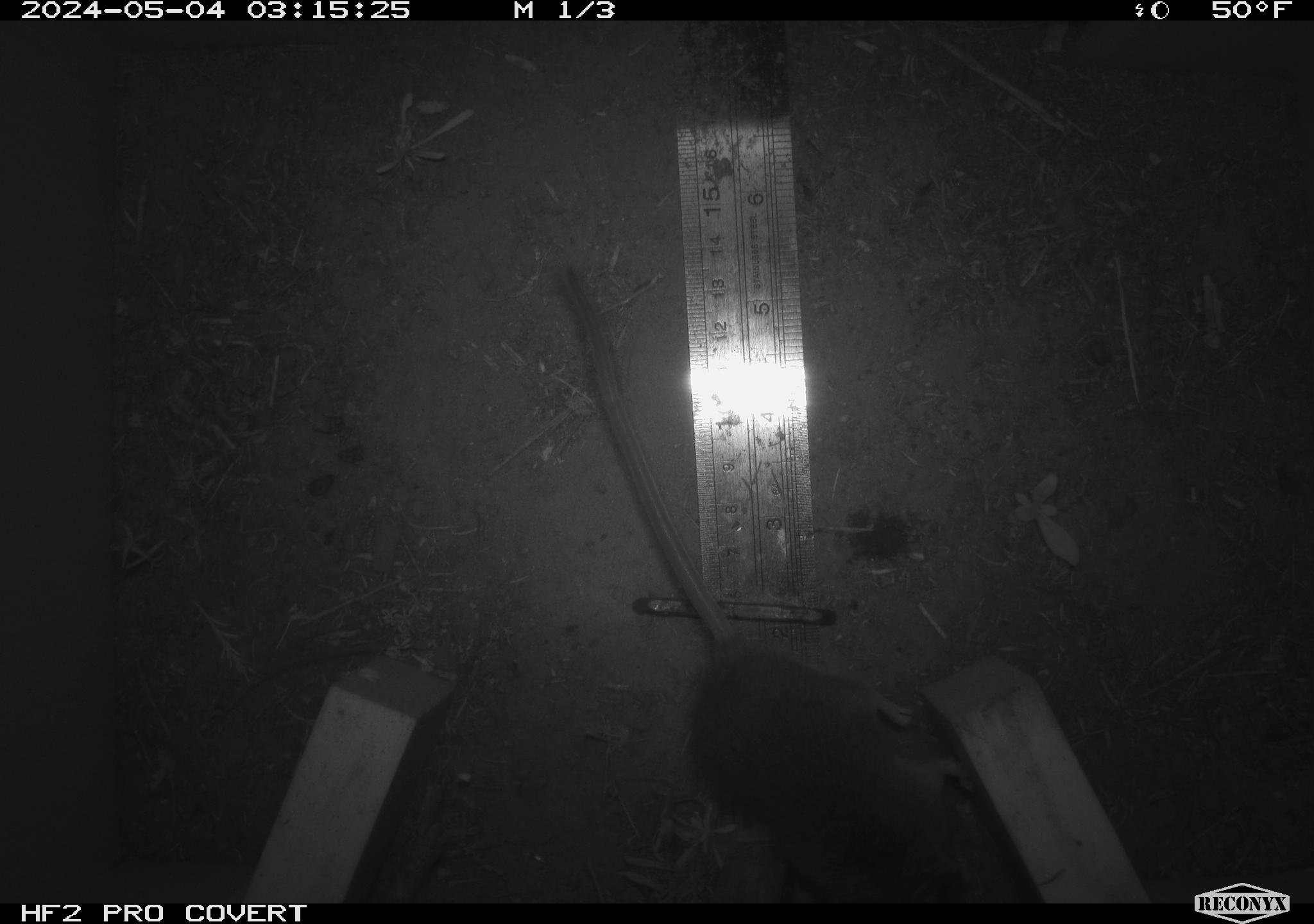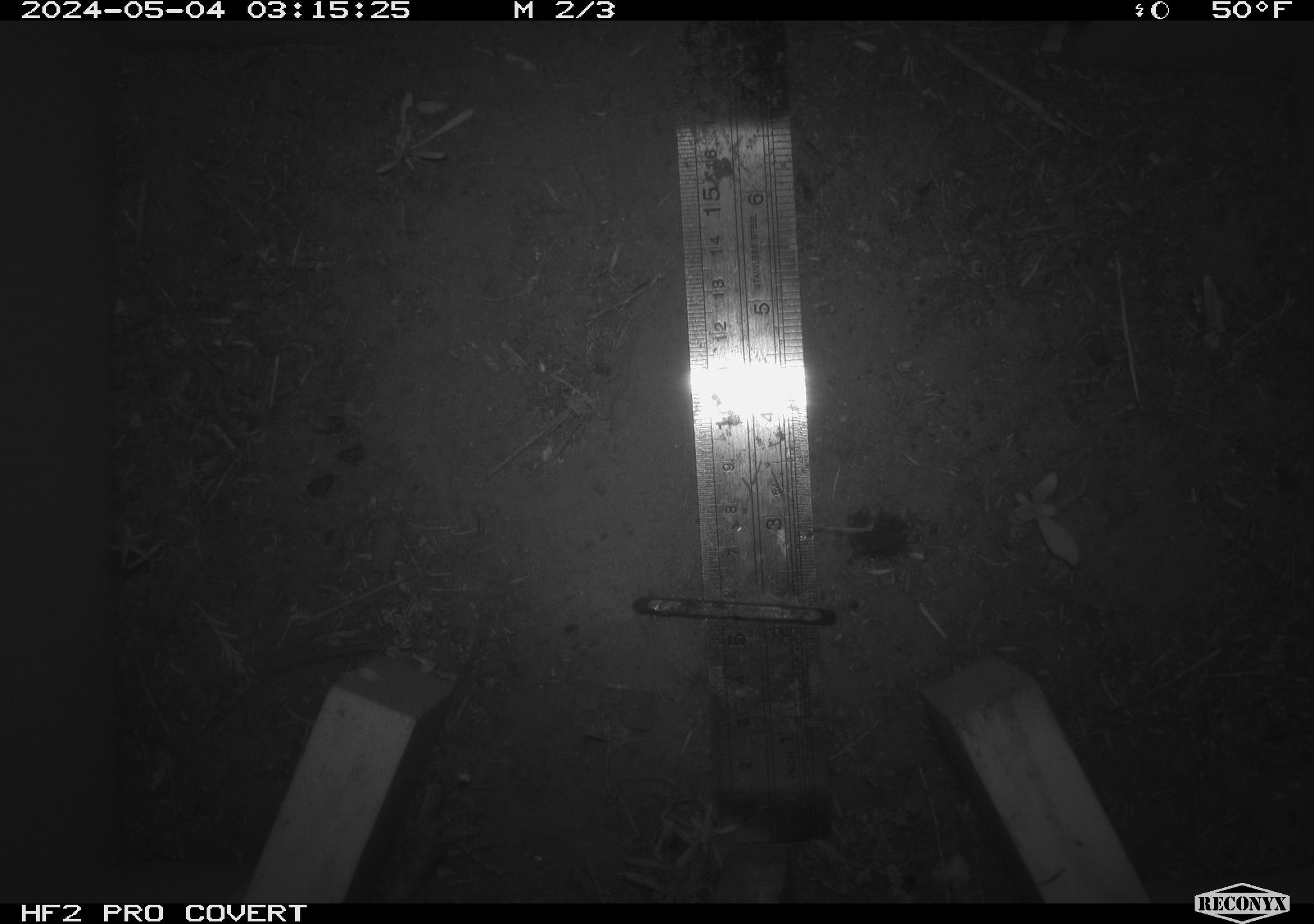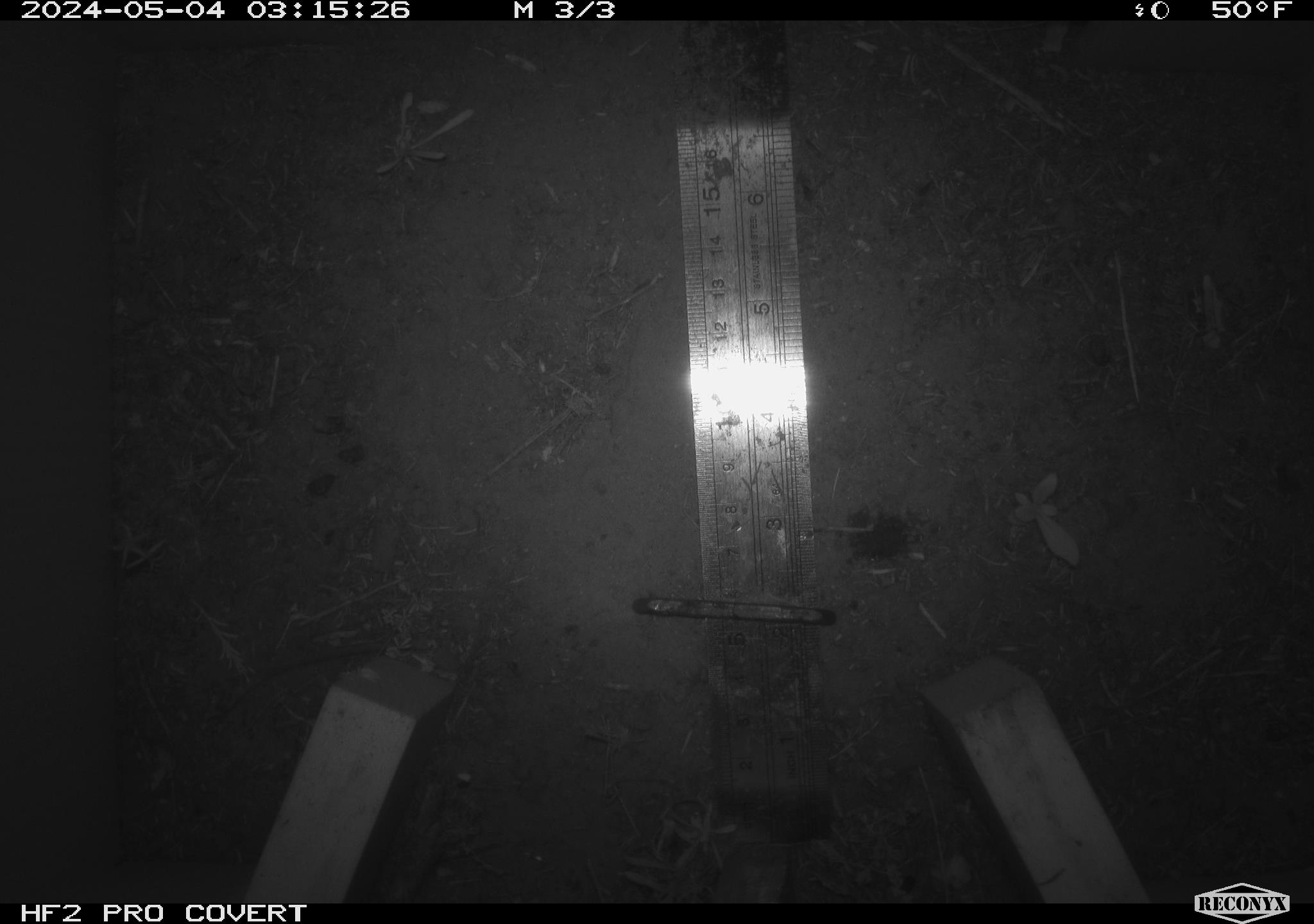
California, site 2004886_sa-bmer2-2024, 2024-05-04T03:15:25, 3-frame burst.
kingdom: Animalia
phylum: Chordata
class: Mammalia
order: Rodentia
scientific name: Rodentia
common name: mouse species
Mouse species (Rodentia).